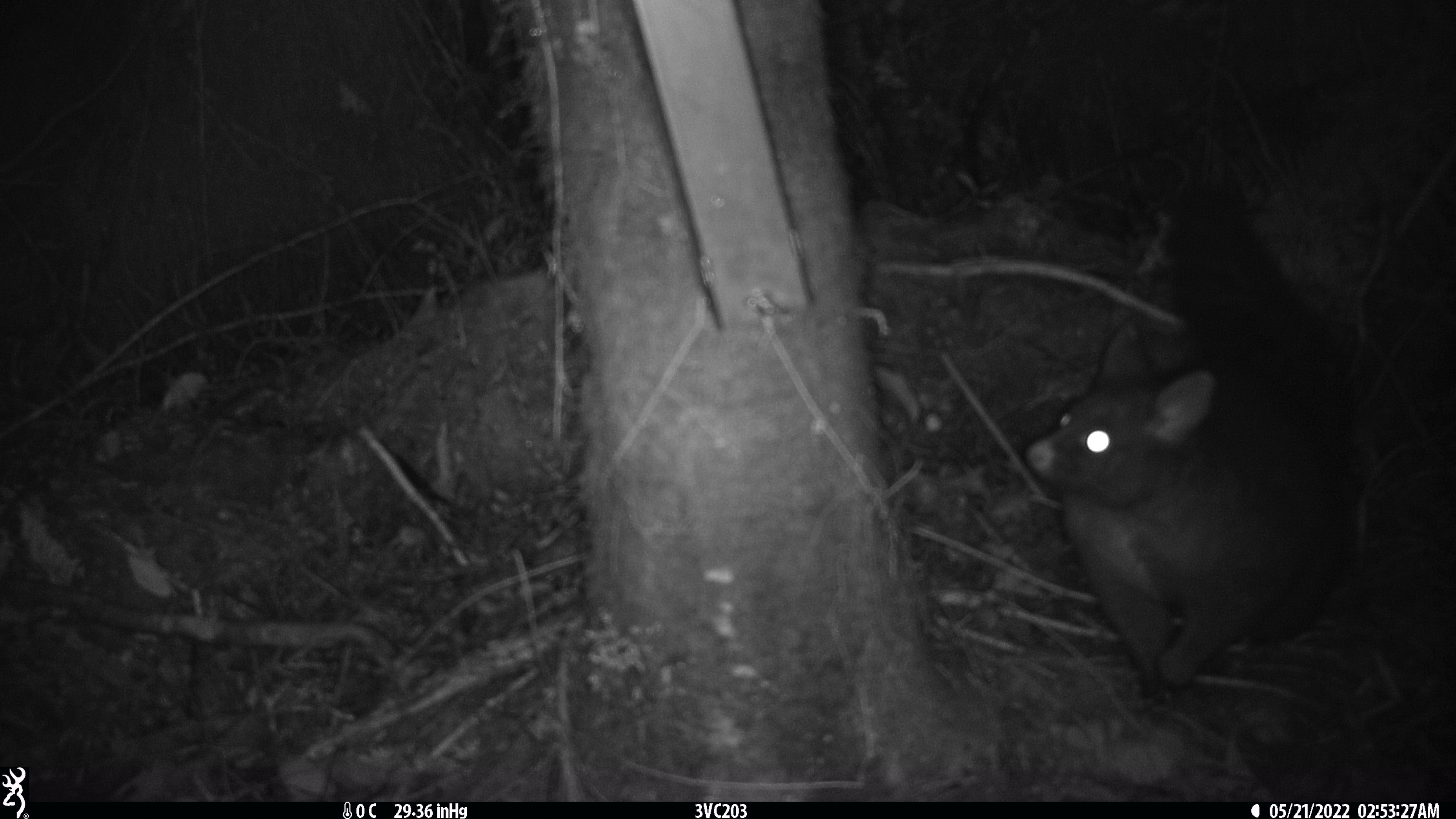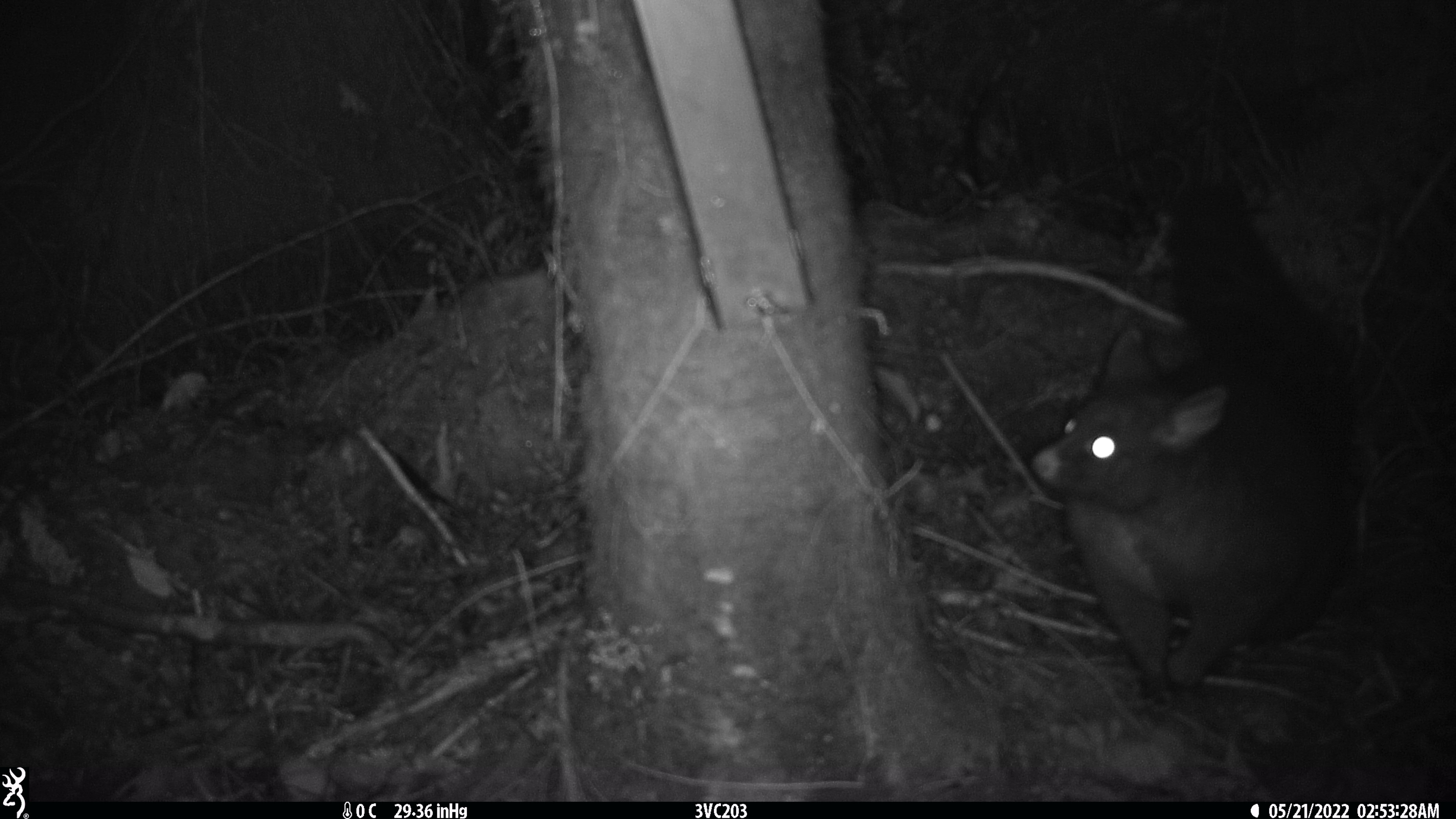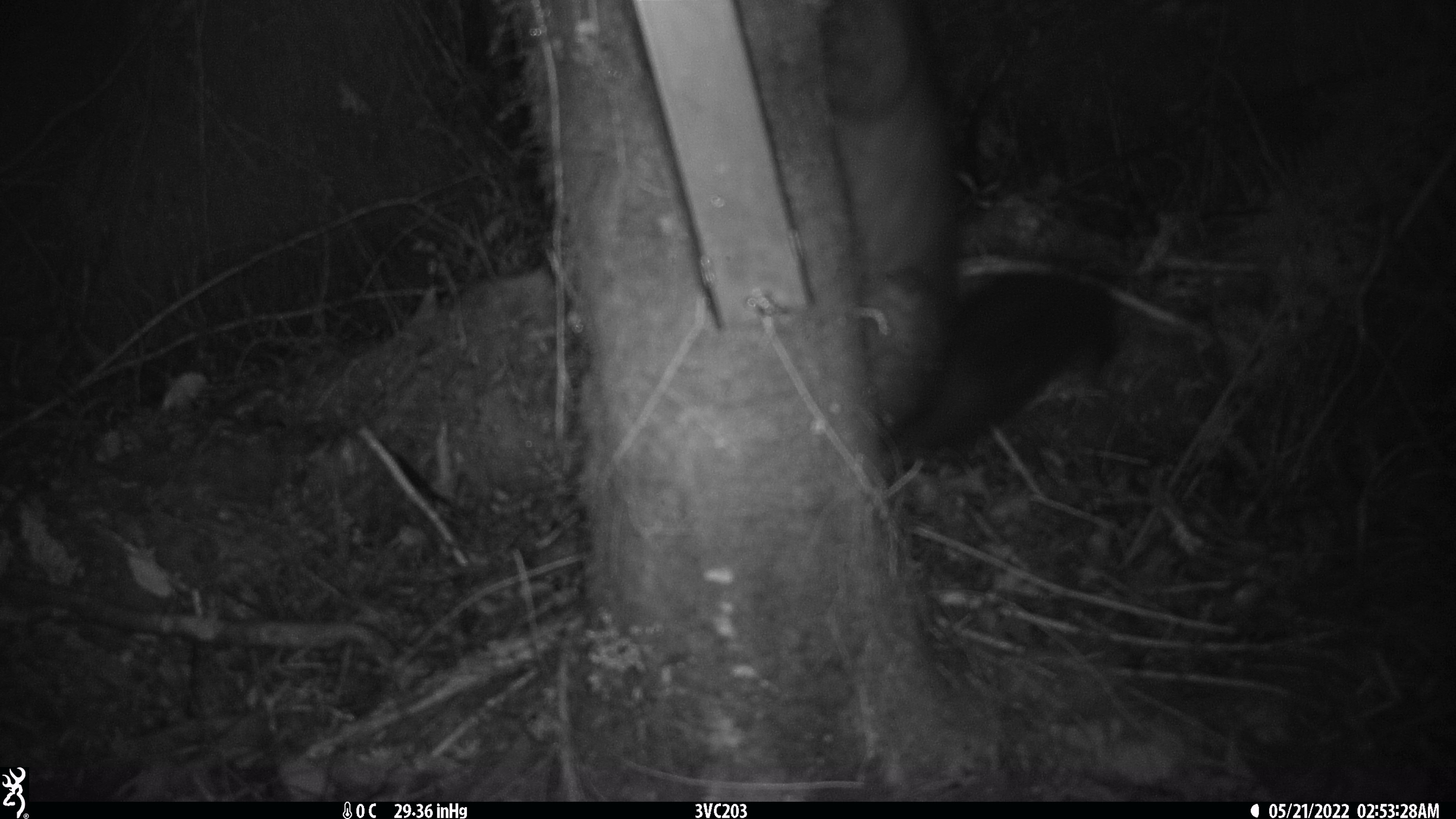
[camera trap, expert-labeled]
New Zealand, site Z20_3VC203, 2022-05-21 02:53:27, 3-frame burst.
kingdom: Animalia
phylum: Chordata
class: Mammalia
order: Diprotodontia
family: Phalangeridae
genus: Trichosurus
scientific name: Trichosurus vulpecula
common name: common brushtail possum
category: possum